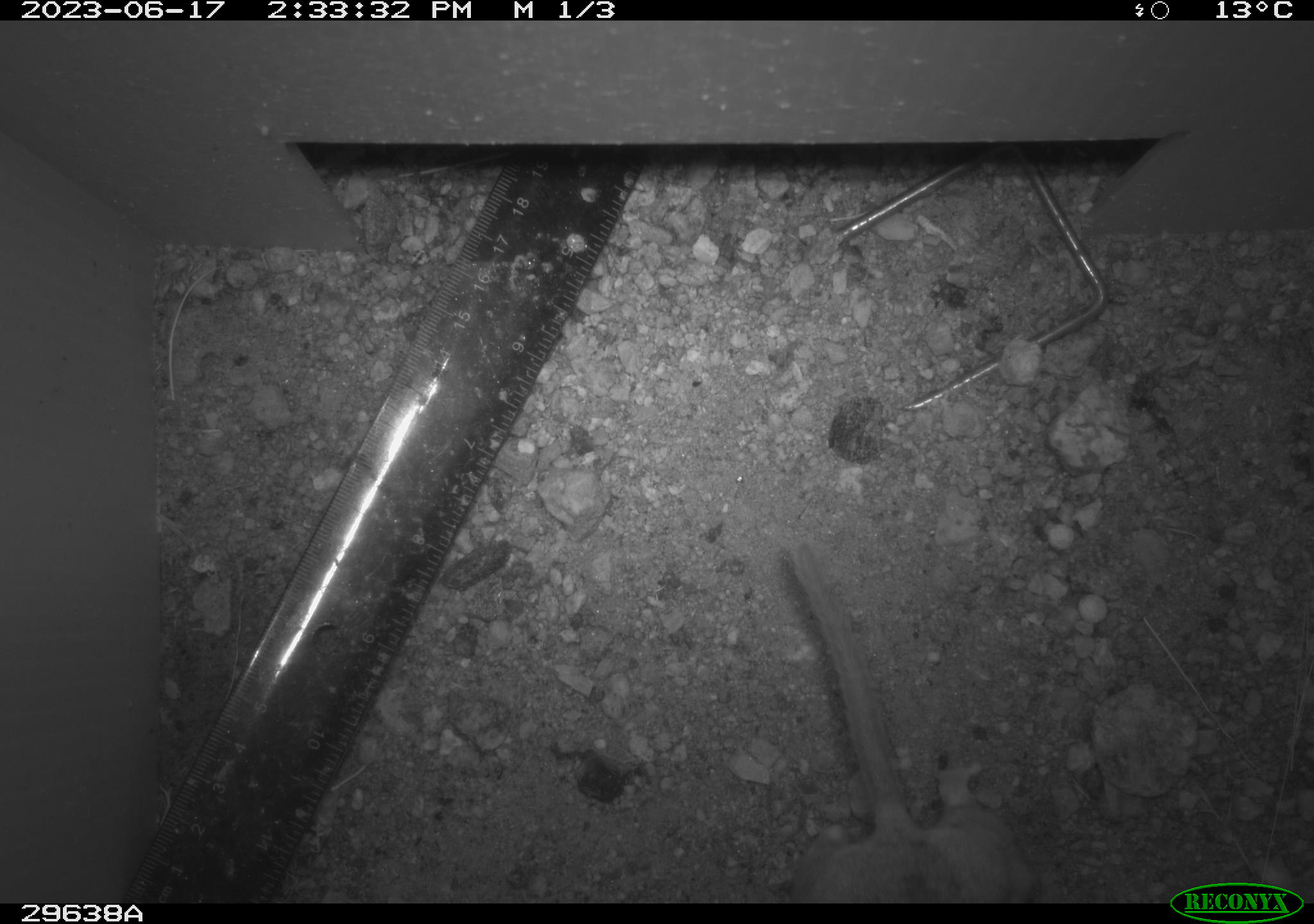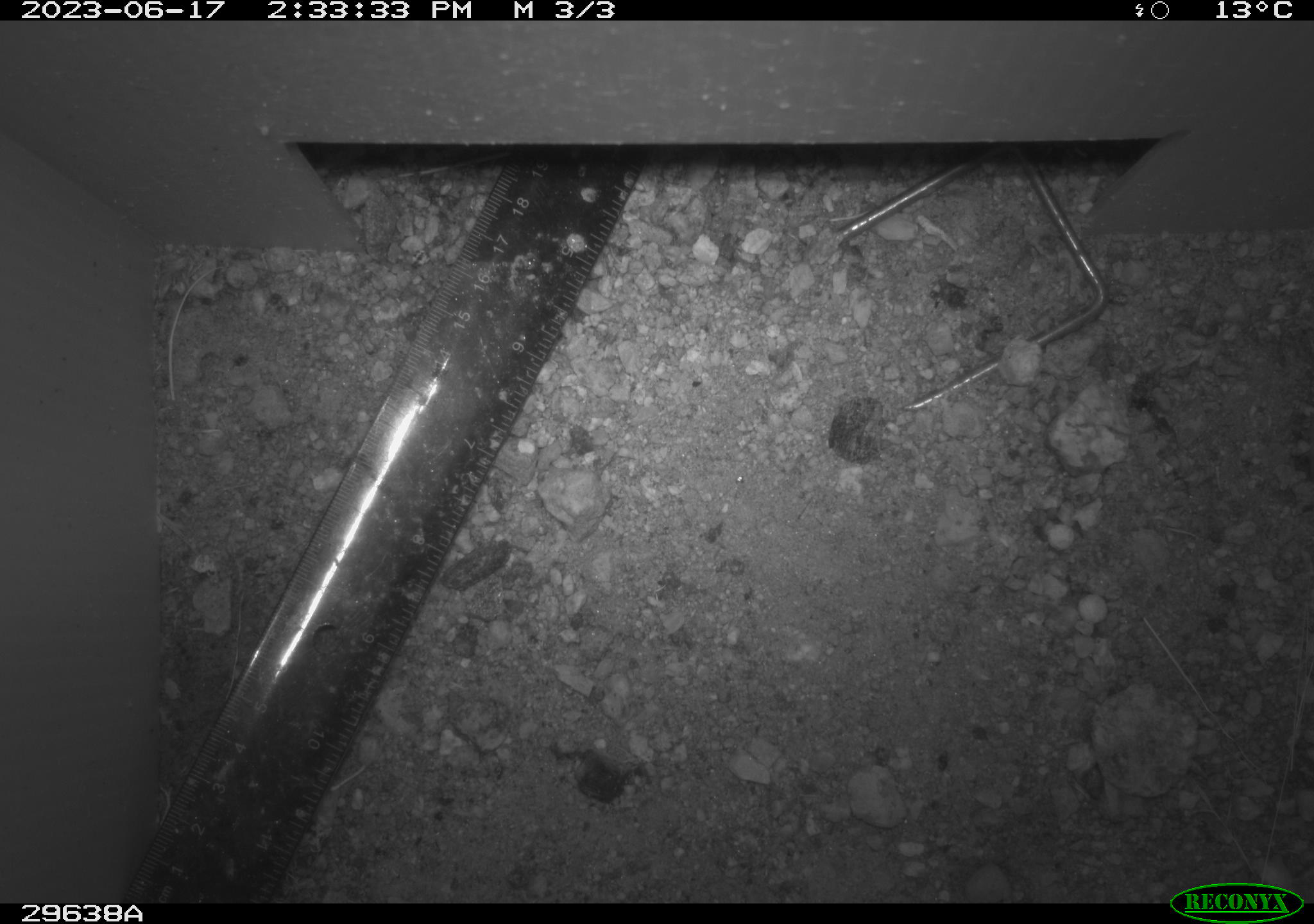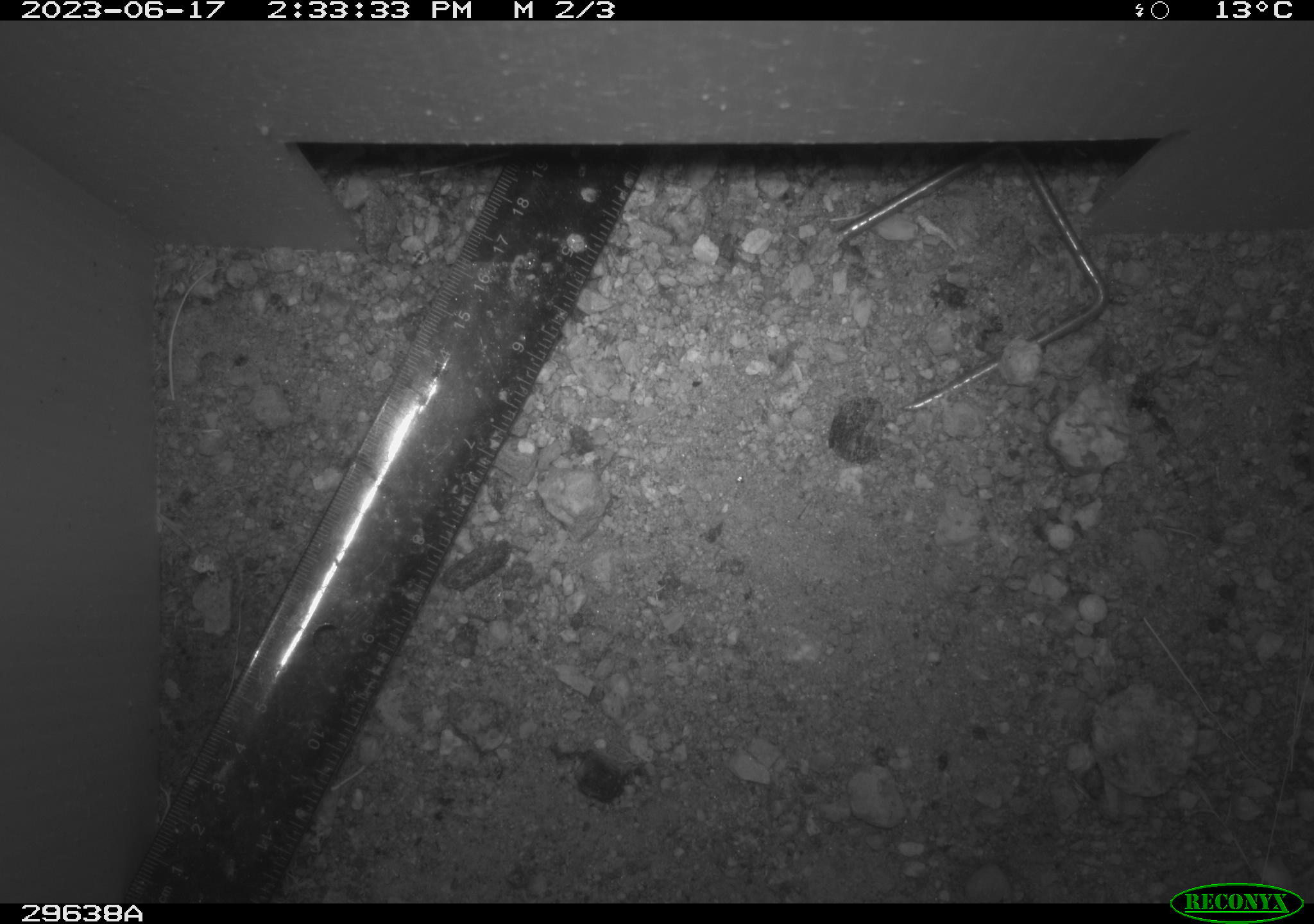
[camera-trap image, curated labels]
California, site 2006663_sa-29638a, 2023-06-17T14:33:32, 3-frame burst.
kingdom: Animalia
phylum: Chordata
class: Mammalia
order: Rodentia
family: Cricetidae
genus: Neotoma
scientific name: Neotoma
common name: pack rat or woodrat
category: neotoma species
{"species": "neotoma species (pack rat or woodrat) (Neotoma)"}